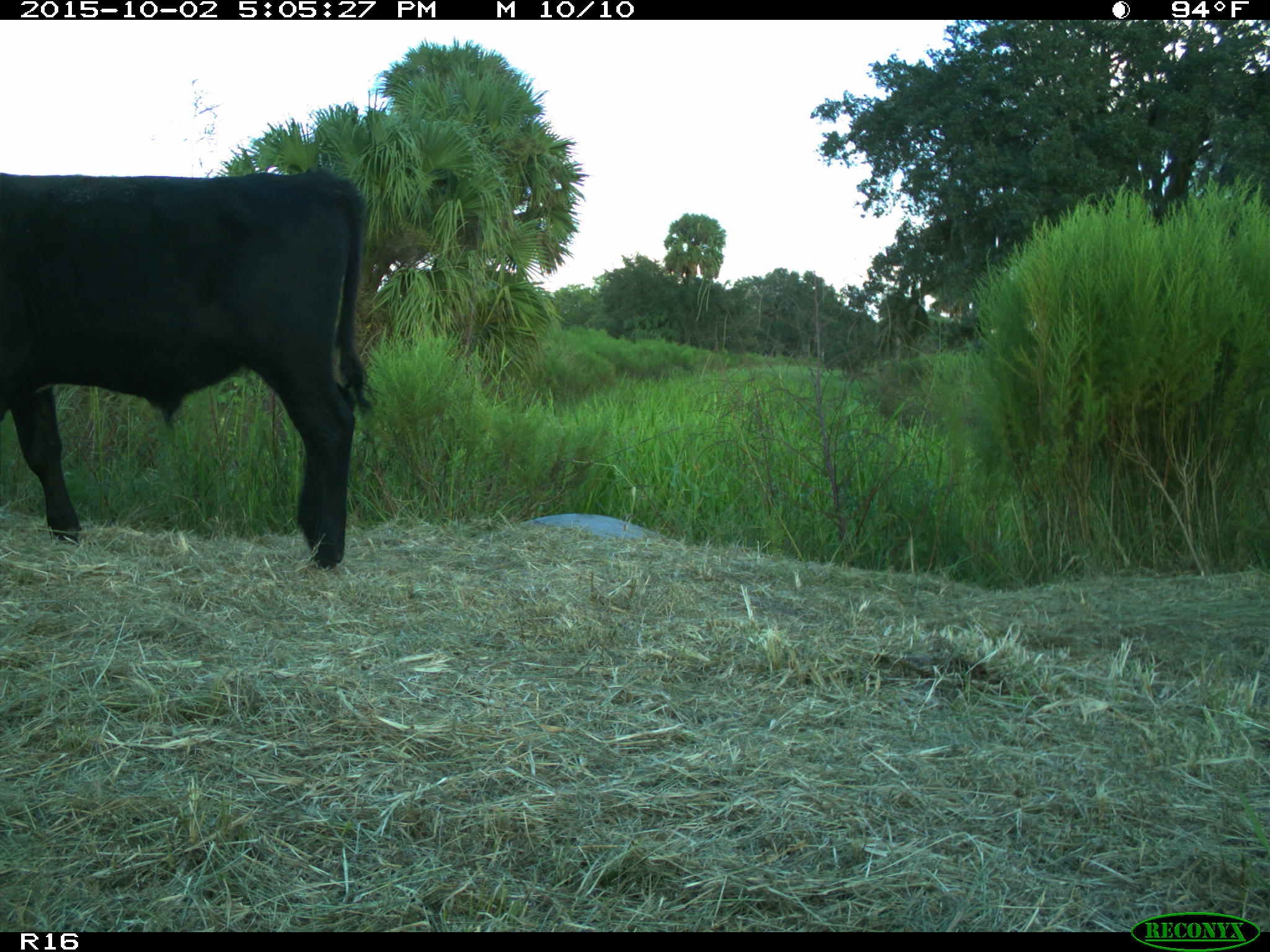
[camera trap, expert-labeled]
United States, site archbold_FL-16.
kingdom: Animalia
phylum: Chordata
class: Mammalia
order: Artiodactyla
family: Bovidae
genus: Bos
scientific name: Bos taurus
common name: domestic cow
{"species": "Bos taurus (domestic cow)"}